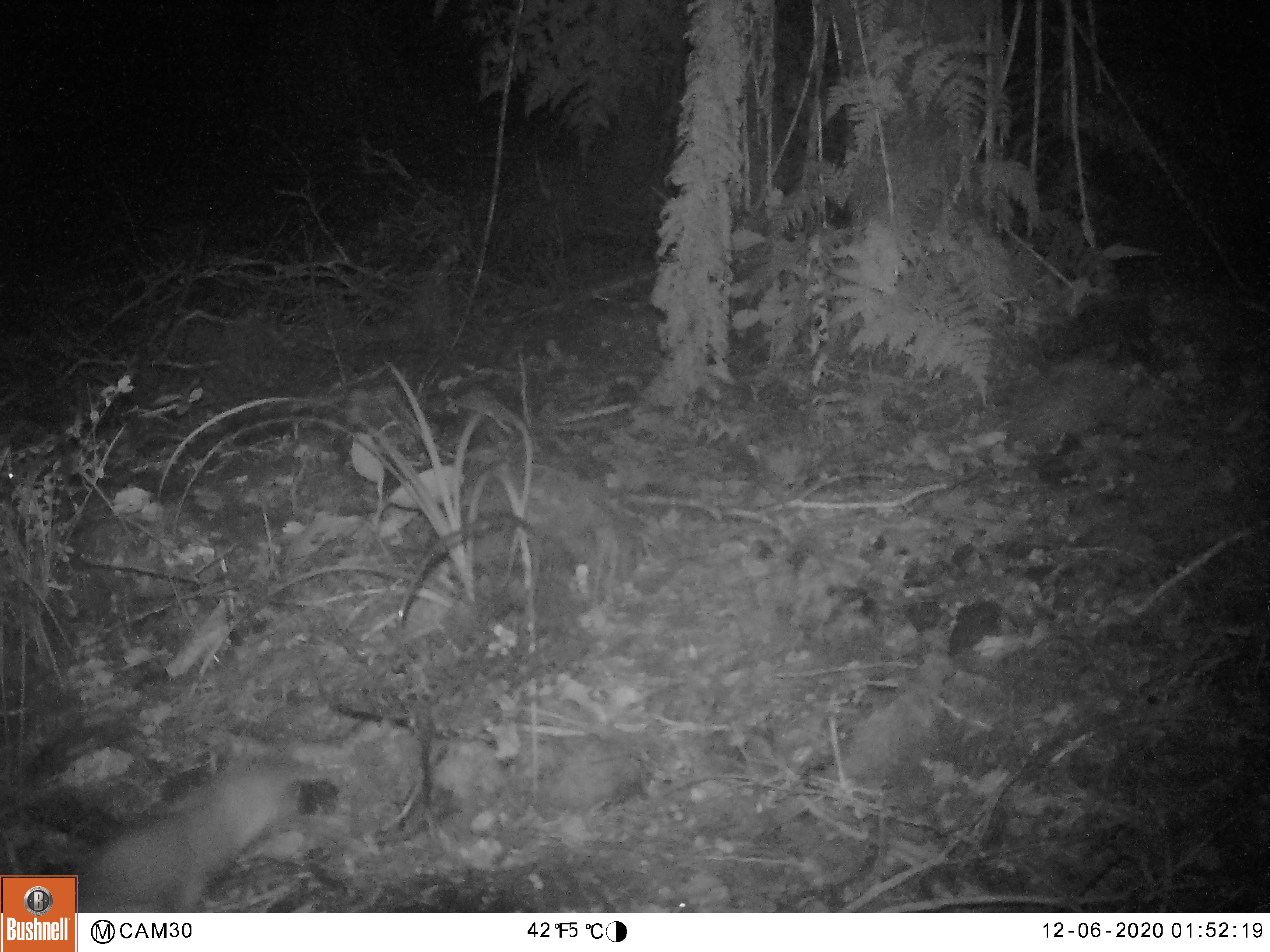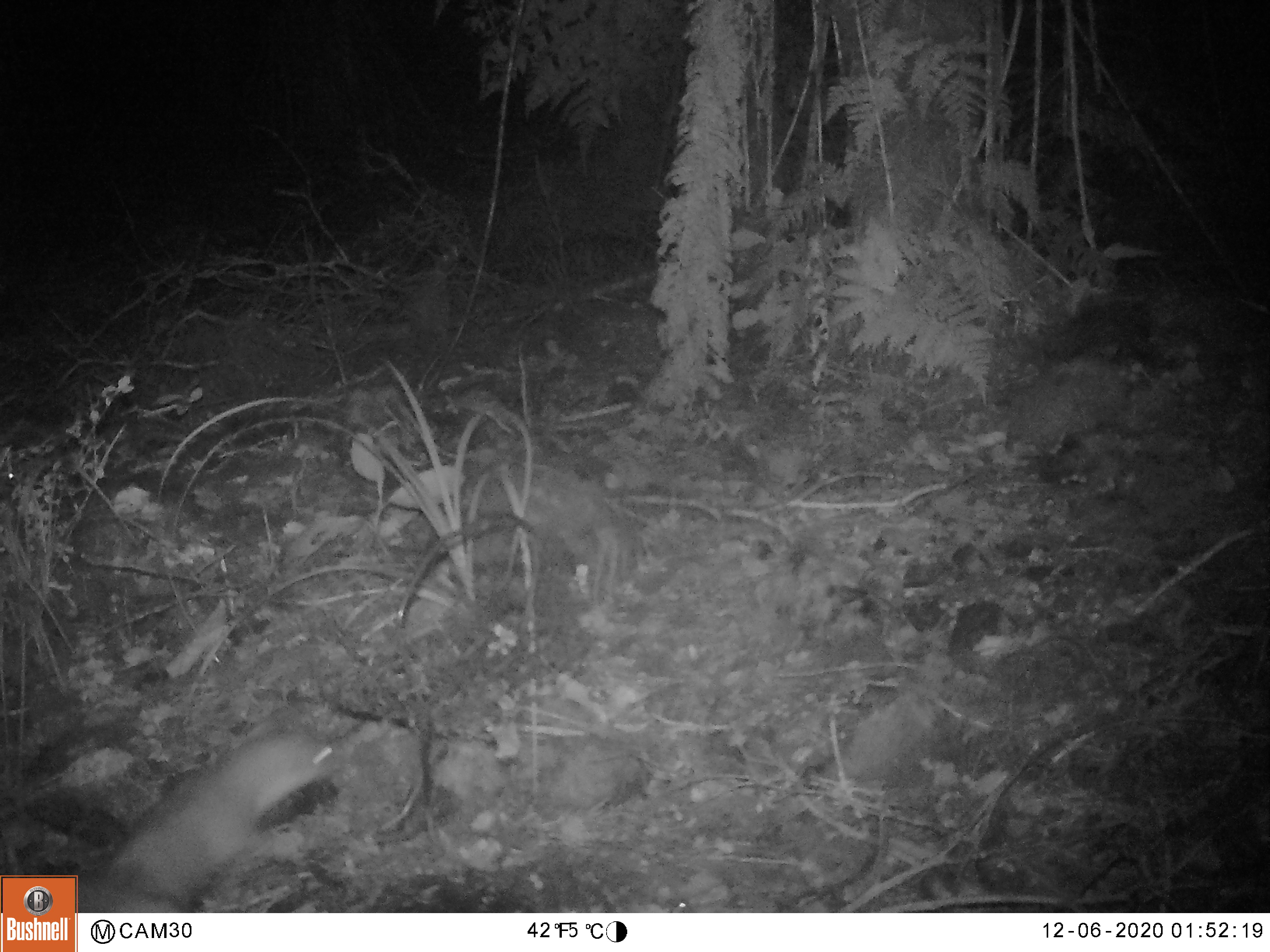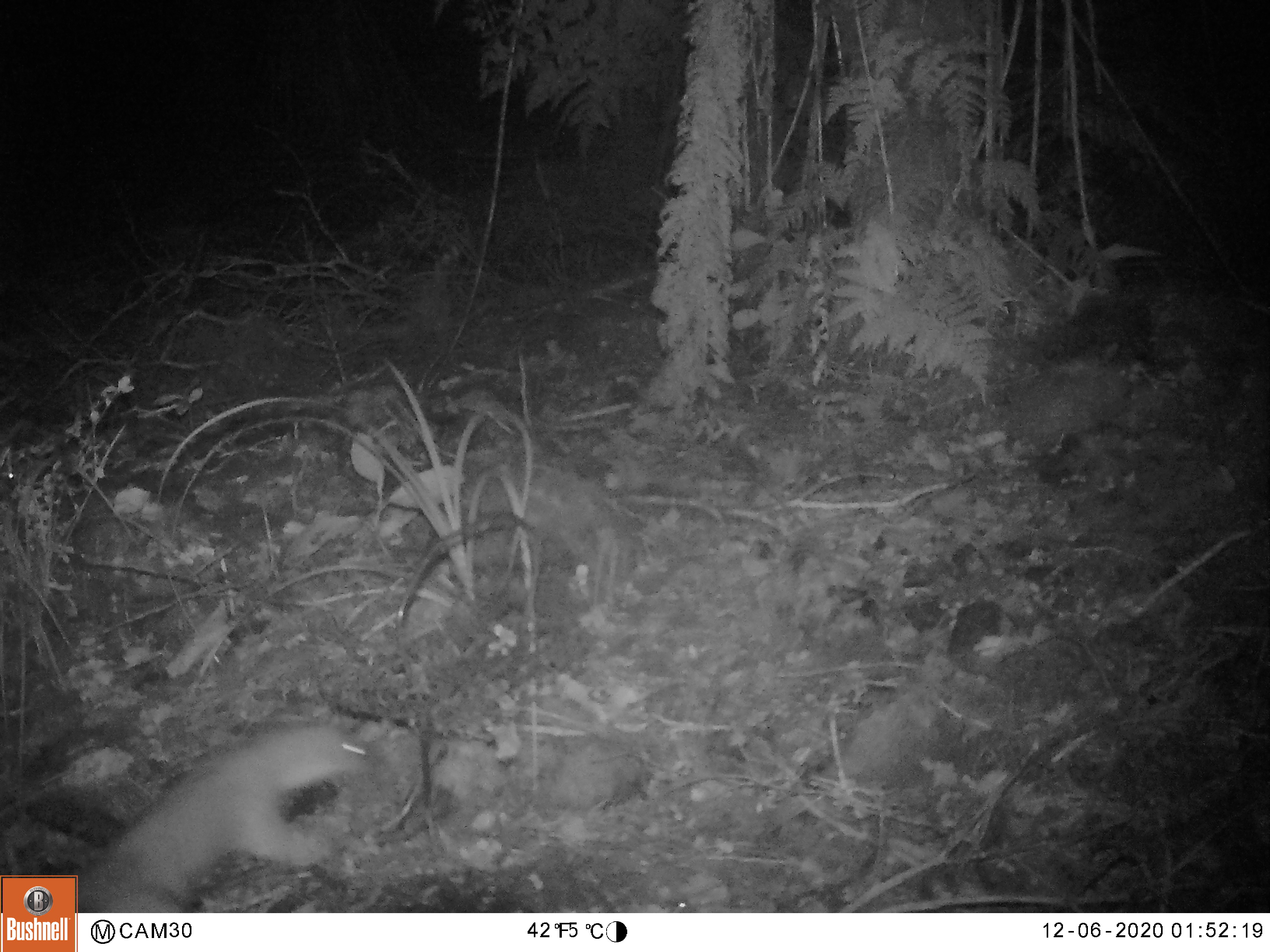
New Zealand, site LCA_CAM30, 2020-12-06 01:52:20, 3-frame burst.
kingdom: Animalia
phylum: Chordata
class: Mammalia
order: Carnivora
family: Mustelidae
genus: Mustela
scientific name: Mustela erminea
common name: stoat